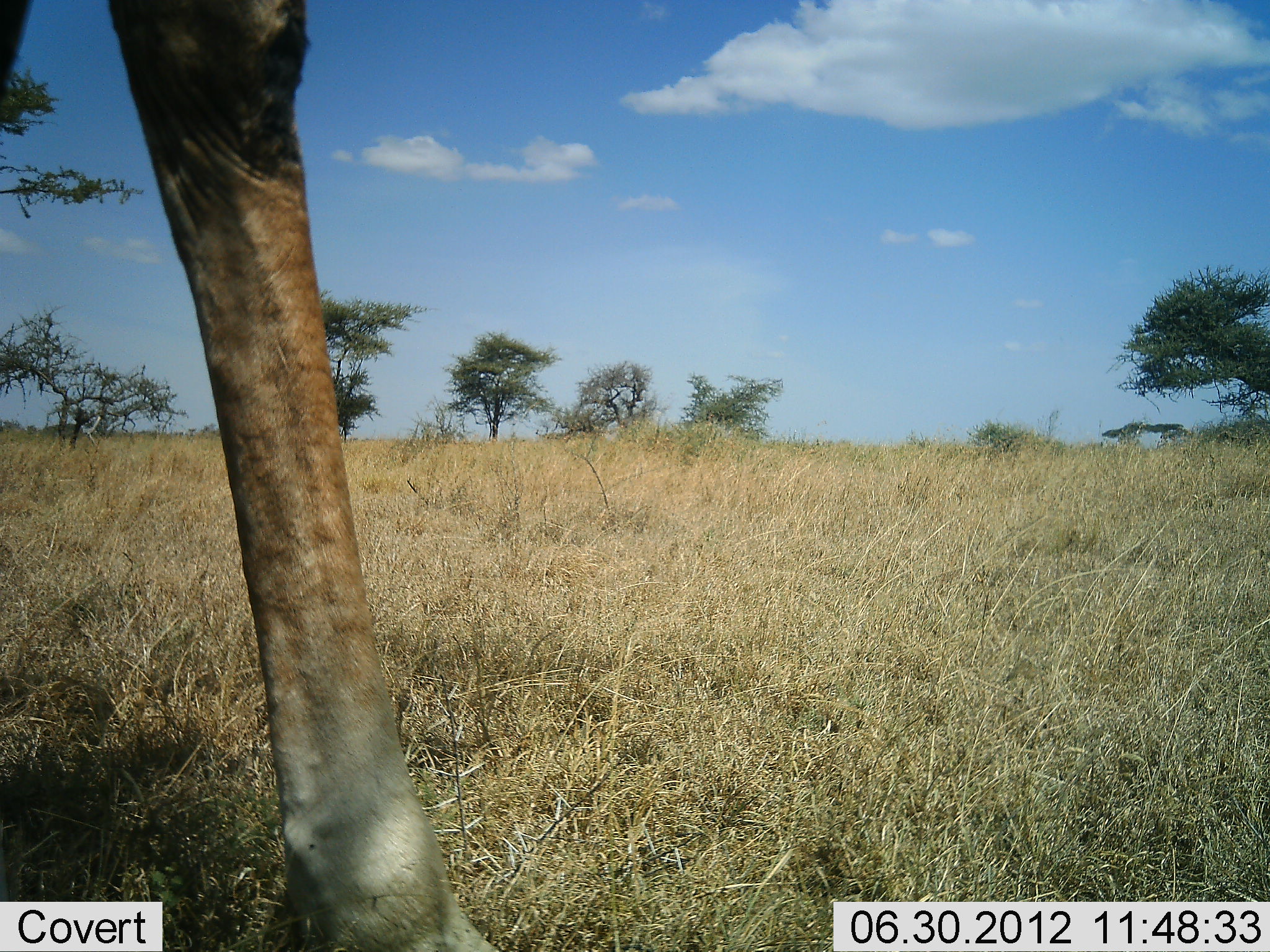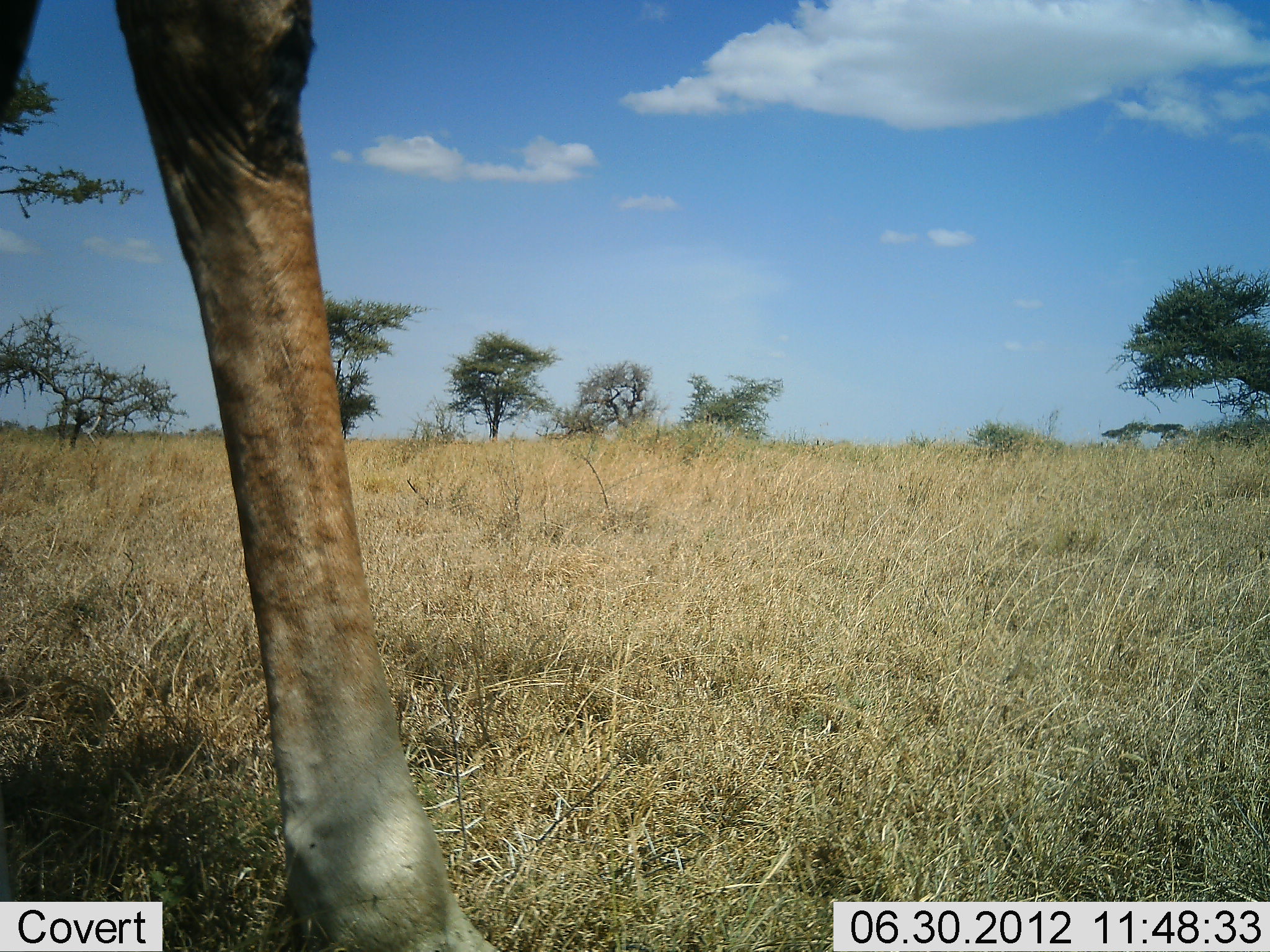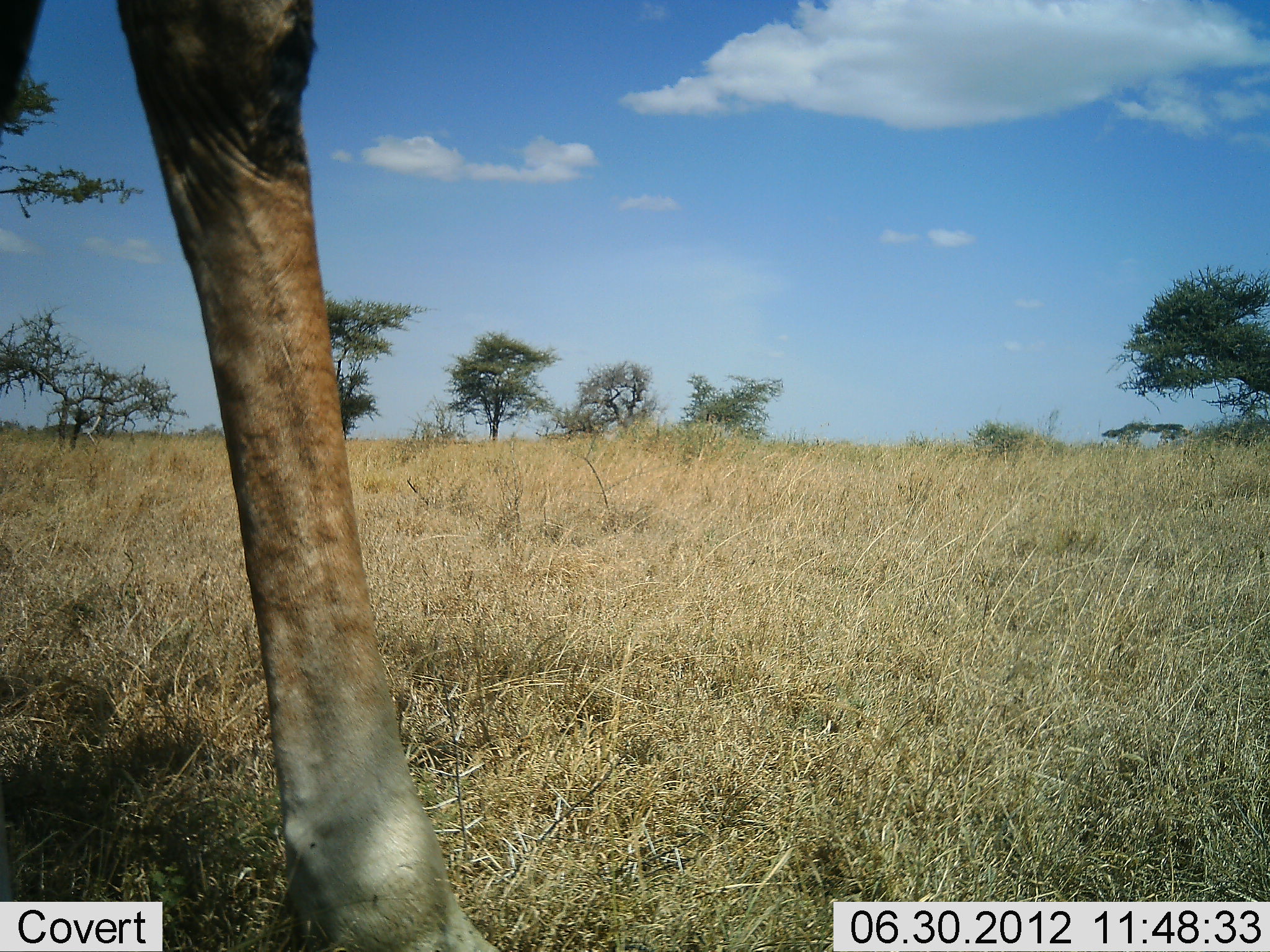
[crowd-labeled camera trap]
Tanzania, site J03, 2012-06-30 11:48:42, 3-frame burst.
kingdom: Animalia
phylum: Chordata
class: Mammalia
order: Artiodactyla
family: Giraffidae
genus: Giraffa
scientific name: Giraffa camelopardalis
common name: giraffe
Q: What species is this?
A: Giraffe (Giraffa camelopardalis).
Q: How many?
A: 1.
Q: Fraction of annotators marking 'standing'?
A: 100%.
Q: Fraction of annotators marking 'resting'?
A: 0%.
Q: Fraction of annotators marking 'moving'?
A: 0%.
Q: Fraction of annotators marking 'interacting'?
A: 0%.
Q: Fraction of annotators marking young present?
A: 0%.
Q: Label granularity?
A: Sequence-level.